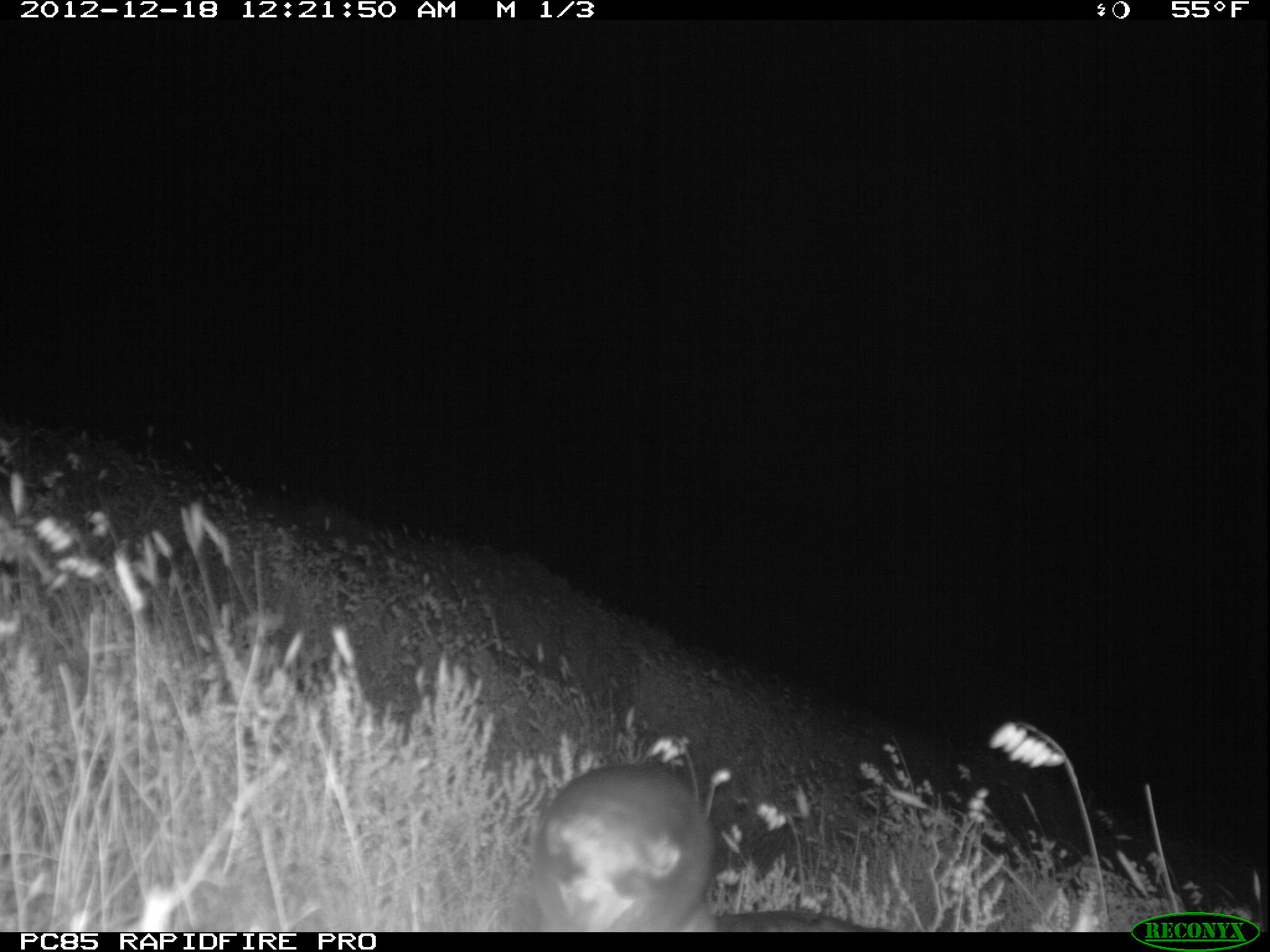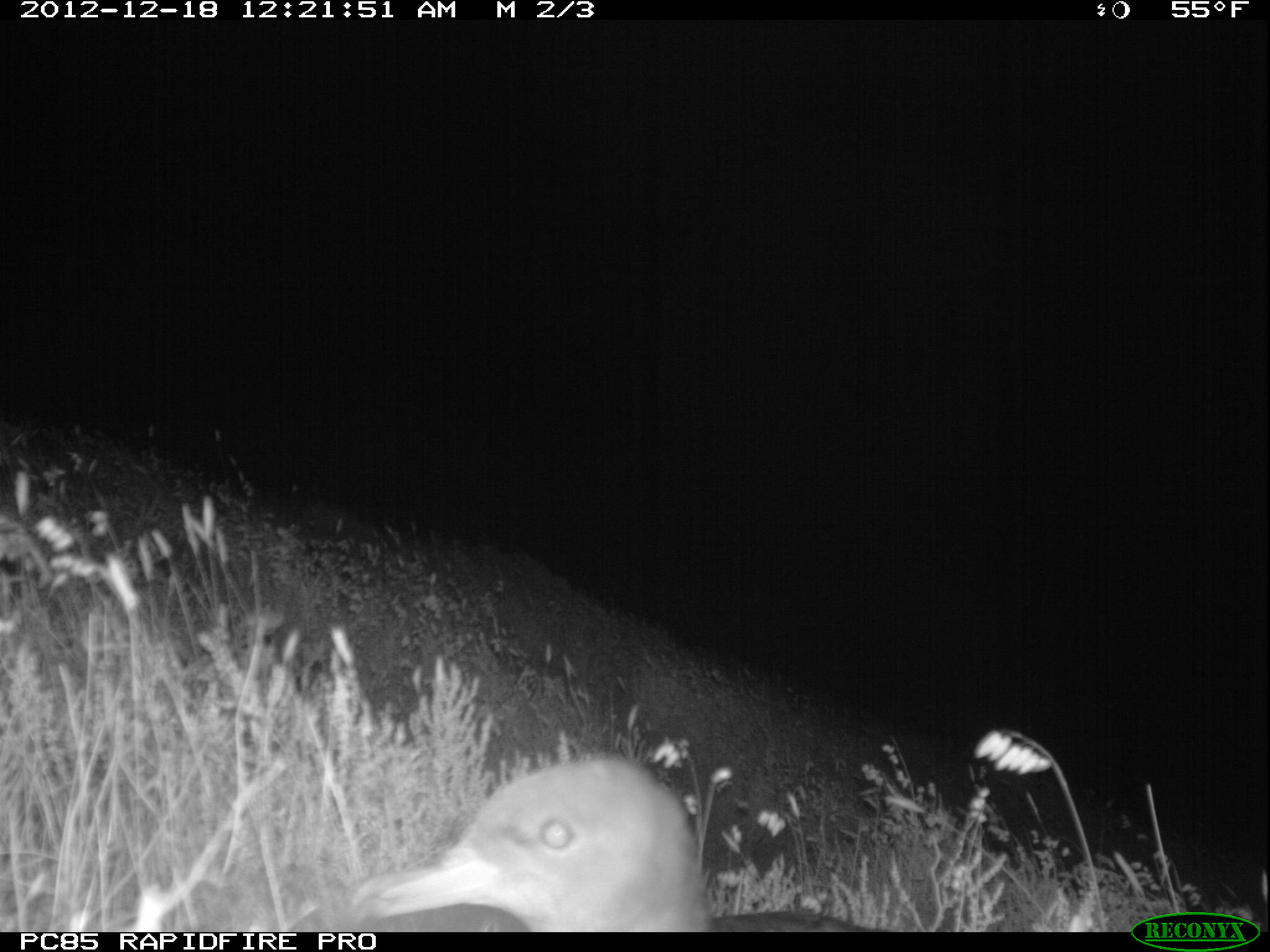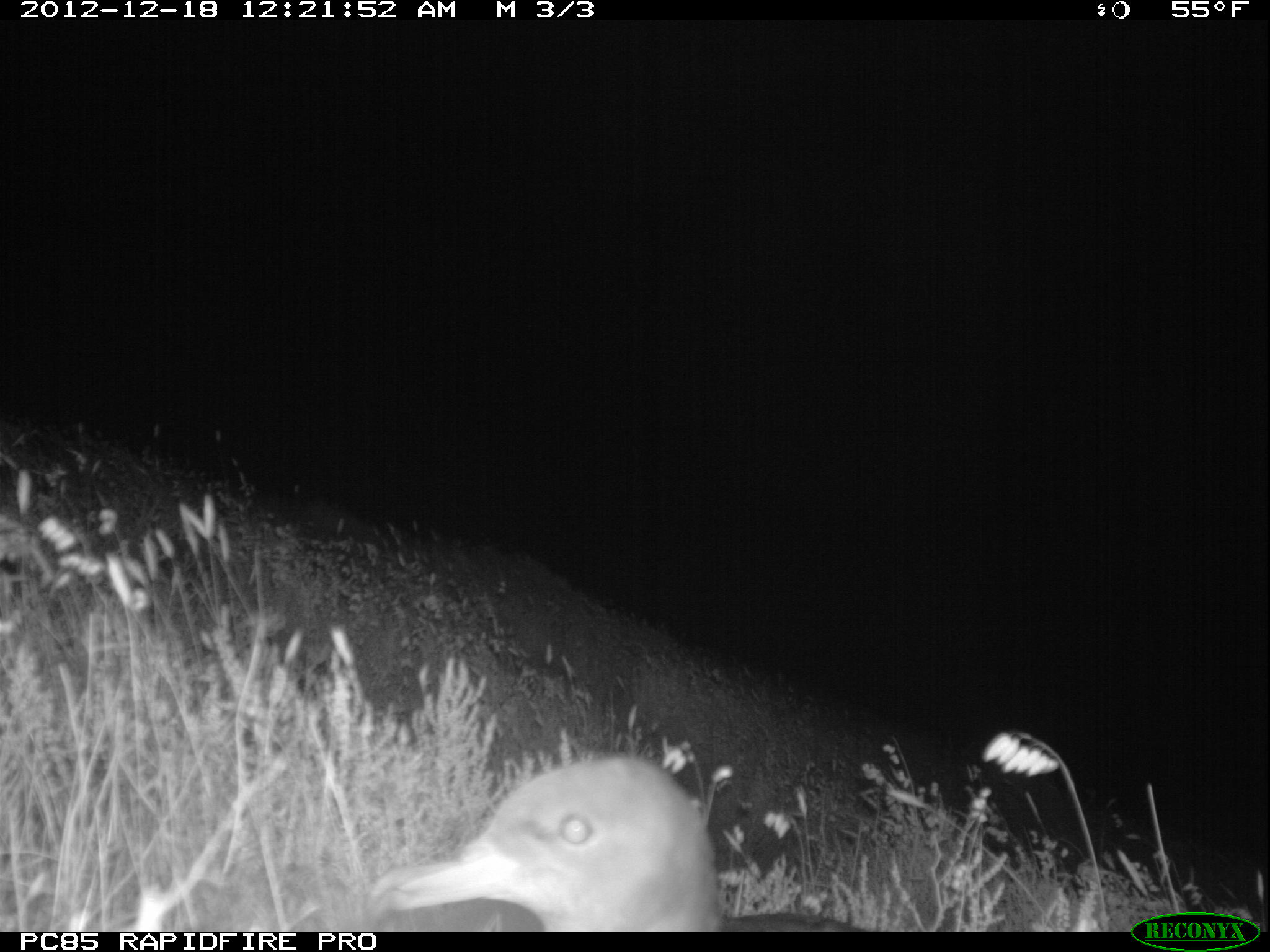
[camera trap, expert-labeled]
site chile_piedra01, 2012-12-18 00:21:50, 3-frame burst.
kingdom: Animalia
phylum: Chordata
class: Aves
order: Procellariiformes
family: Procellariidae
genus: Calonectris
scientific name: Calonectris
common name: shearwater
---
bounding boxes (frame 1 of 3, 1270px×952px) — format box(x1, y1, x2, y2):
shearwater: box(523, 763, 866, 933)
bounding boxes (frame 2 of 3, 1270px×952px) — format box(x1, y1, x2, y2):
shearwater: box(331, 756, 852, 932)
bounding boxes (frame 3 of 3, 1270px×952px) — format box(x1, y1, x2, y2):
shearwater: box(355, 753, 864, 933)